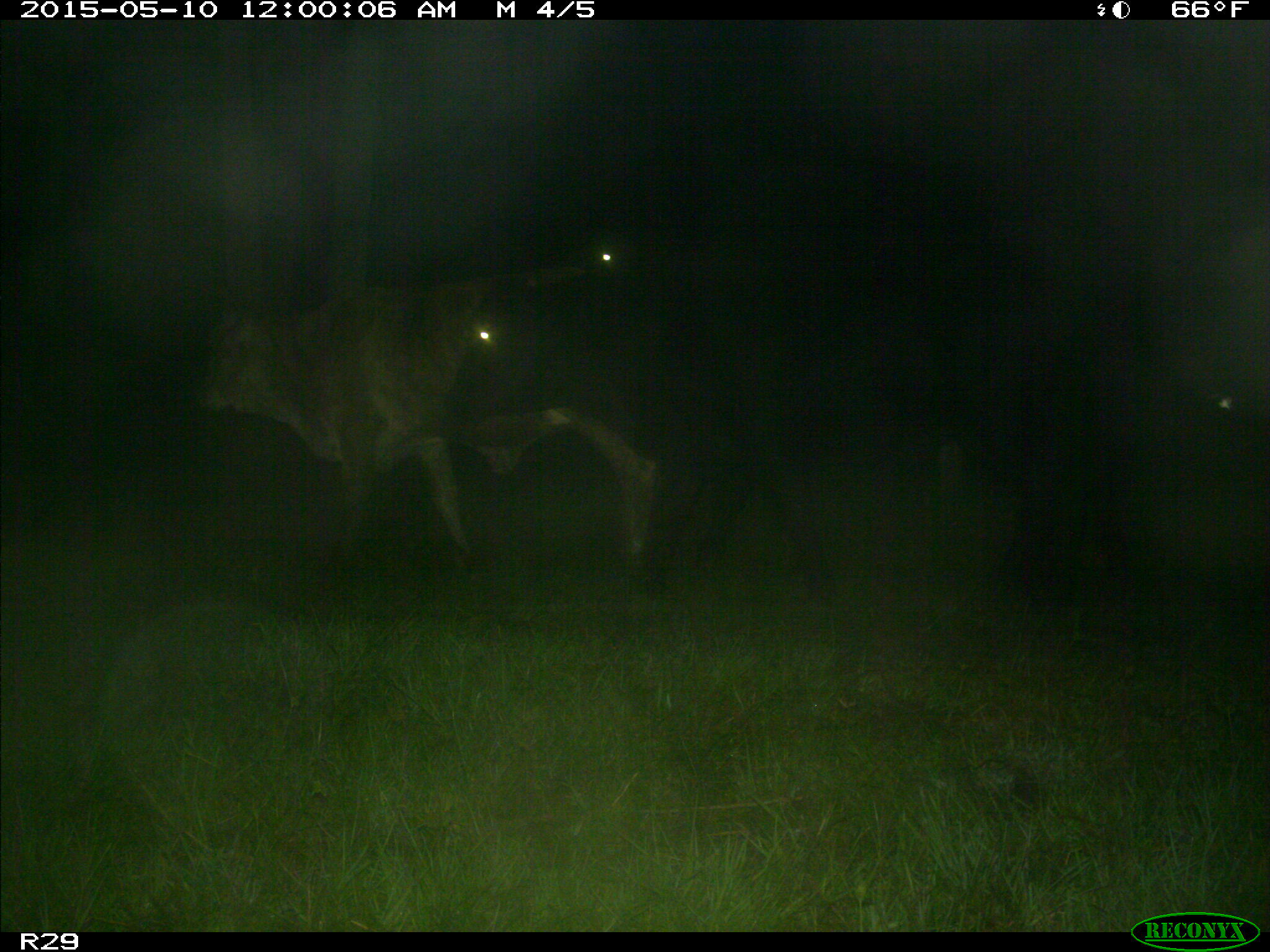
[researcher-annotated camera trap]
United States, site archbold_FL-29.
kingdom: Animalia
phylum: Chordata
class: Mammalia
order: Artiodactyla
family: Bovidae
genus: Bos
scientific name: Bos taurus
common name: domestic cow